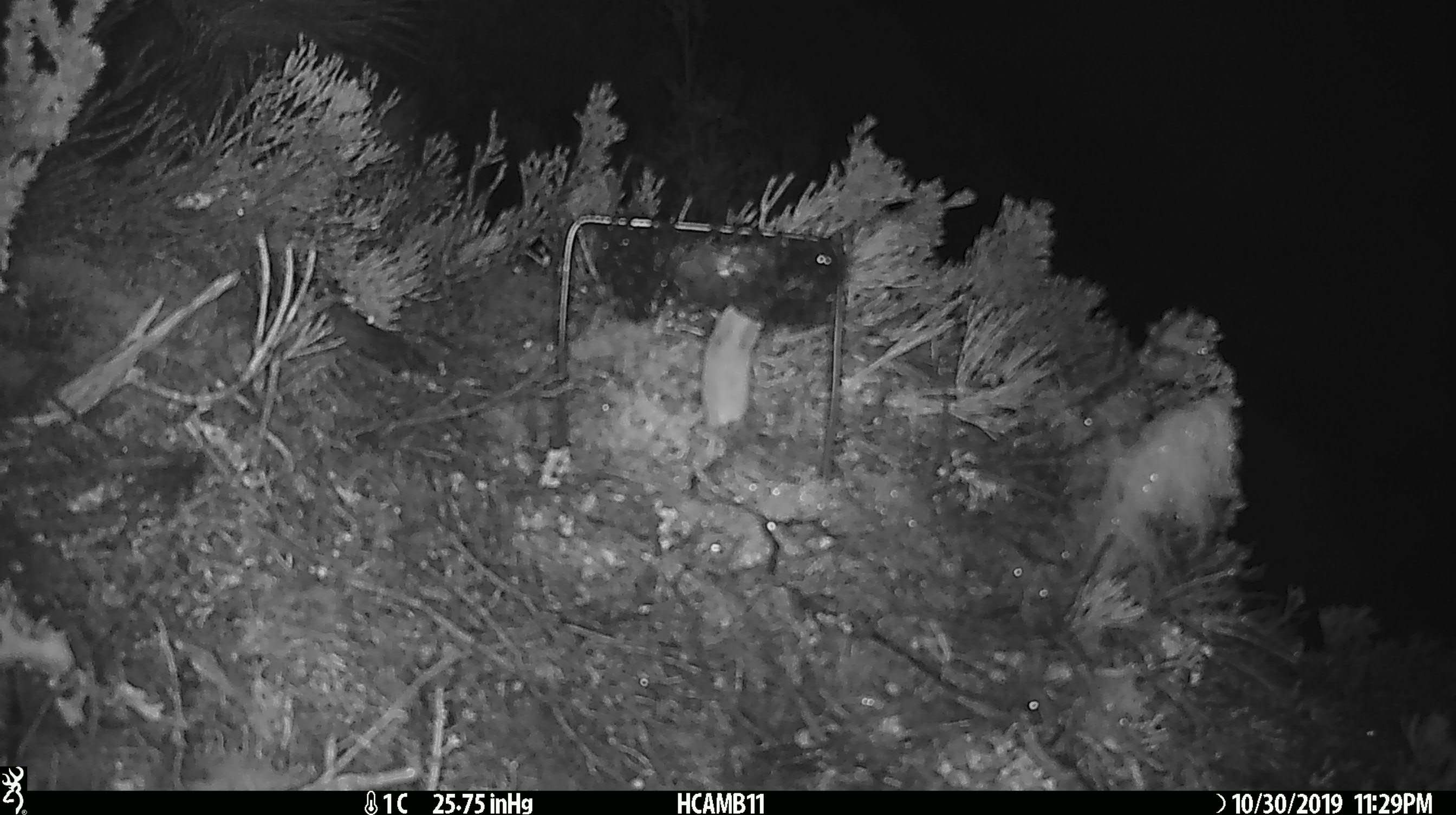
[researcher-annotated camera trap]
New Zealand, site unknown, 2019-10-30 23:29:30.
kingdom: Animalia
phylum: Chordata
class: Mammalia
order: Rodentia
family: Muridae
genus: Mus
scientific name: Mus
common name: mouse